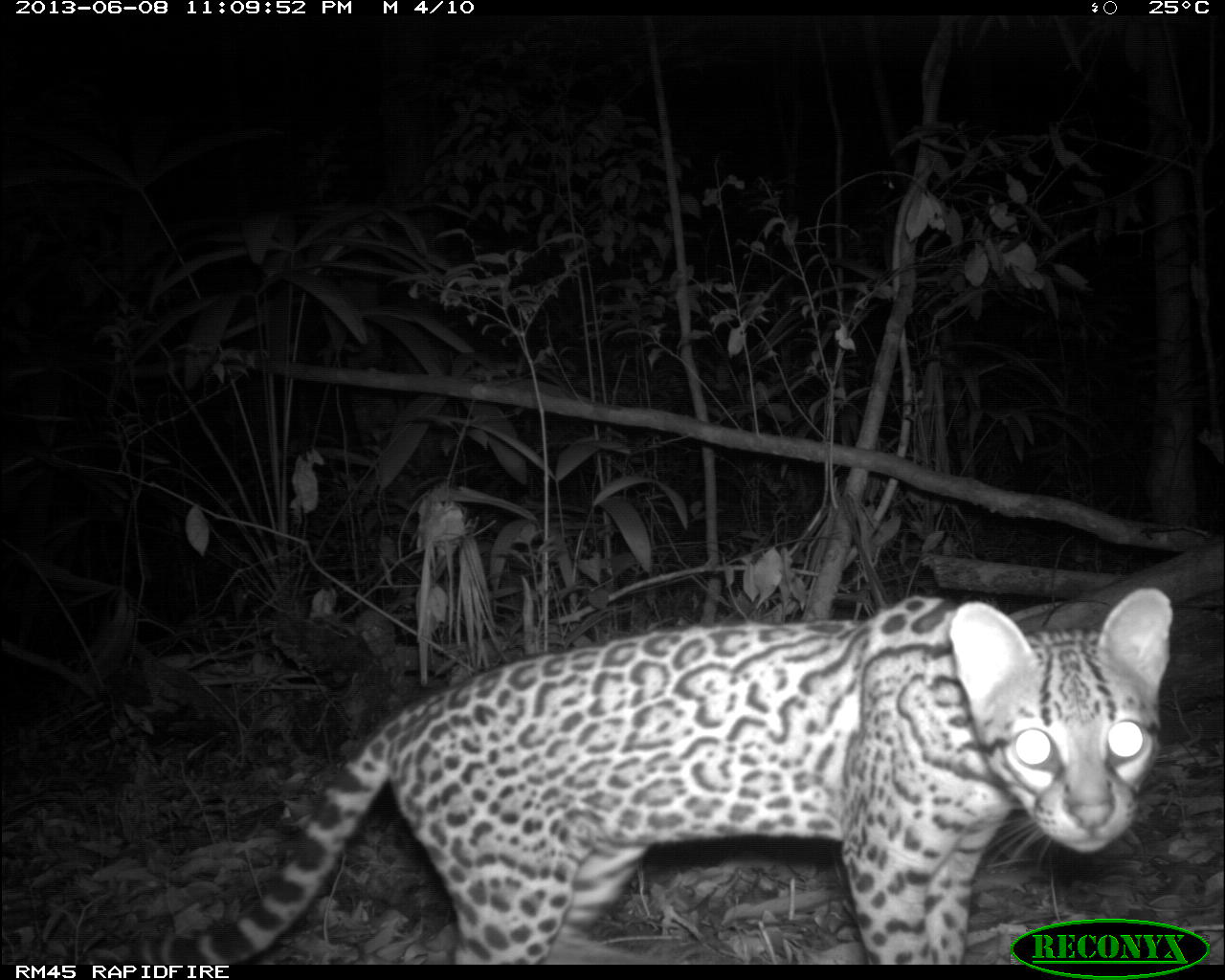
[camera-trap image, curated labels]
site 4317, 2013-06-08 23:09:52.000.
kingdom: Animalia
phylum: Chordata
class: Mammalia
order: Carnivora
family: Felidae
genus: Leopardus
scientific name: Leopardus pardalis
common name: ocelot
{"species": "Leopardus pardalis (ocelot)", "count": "1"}